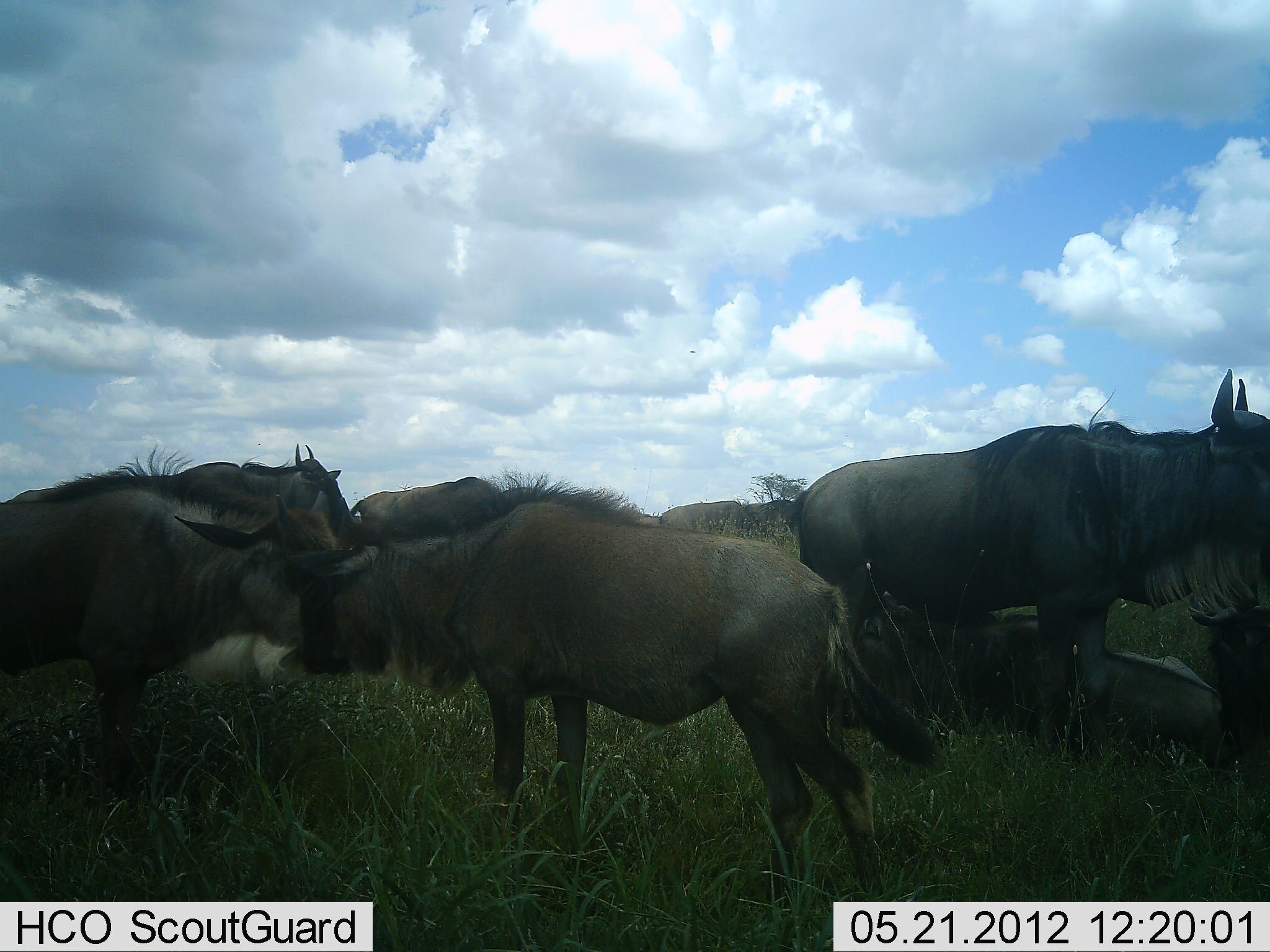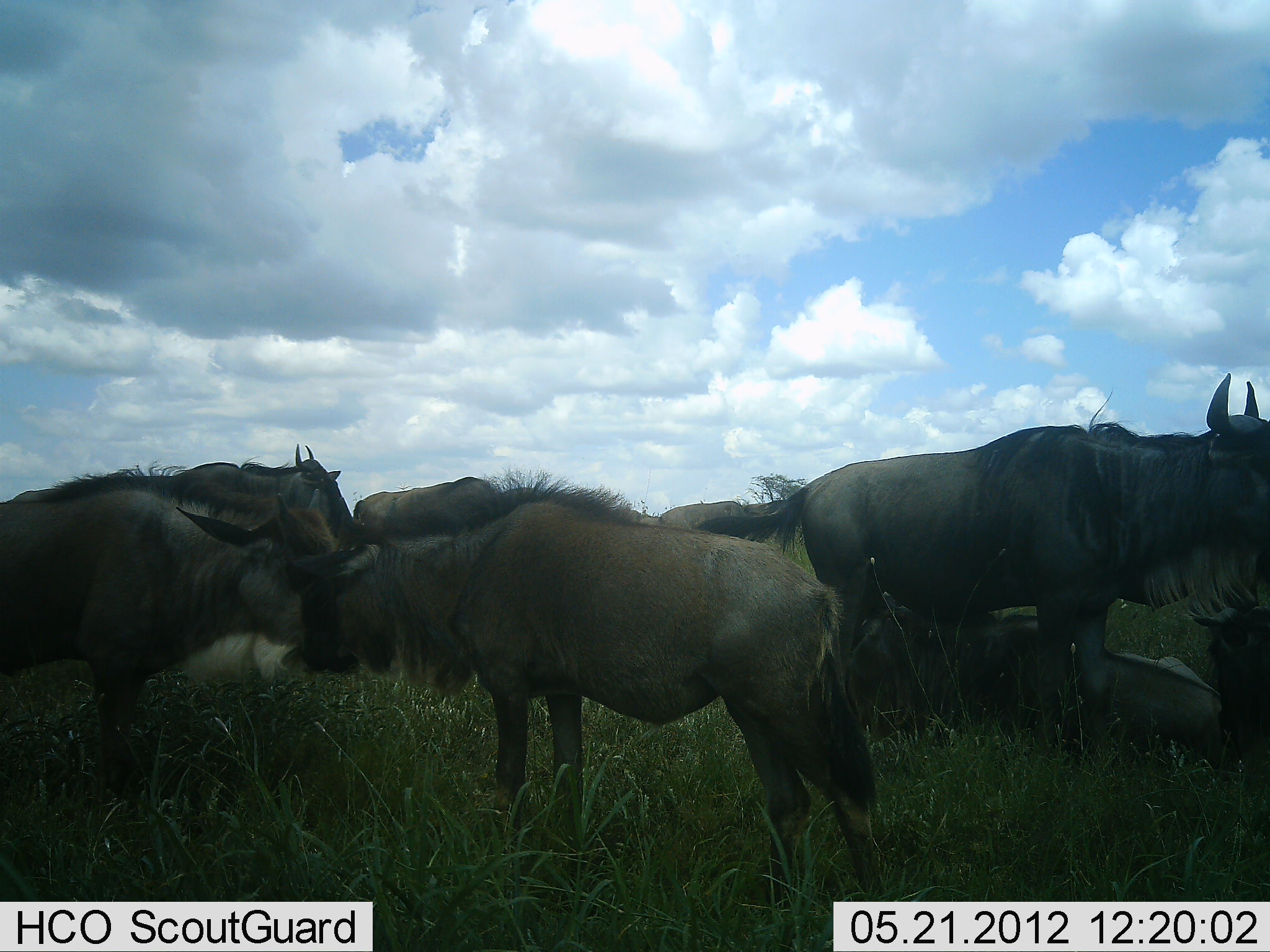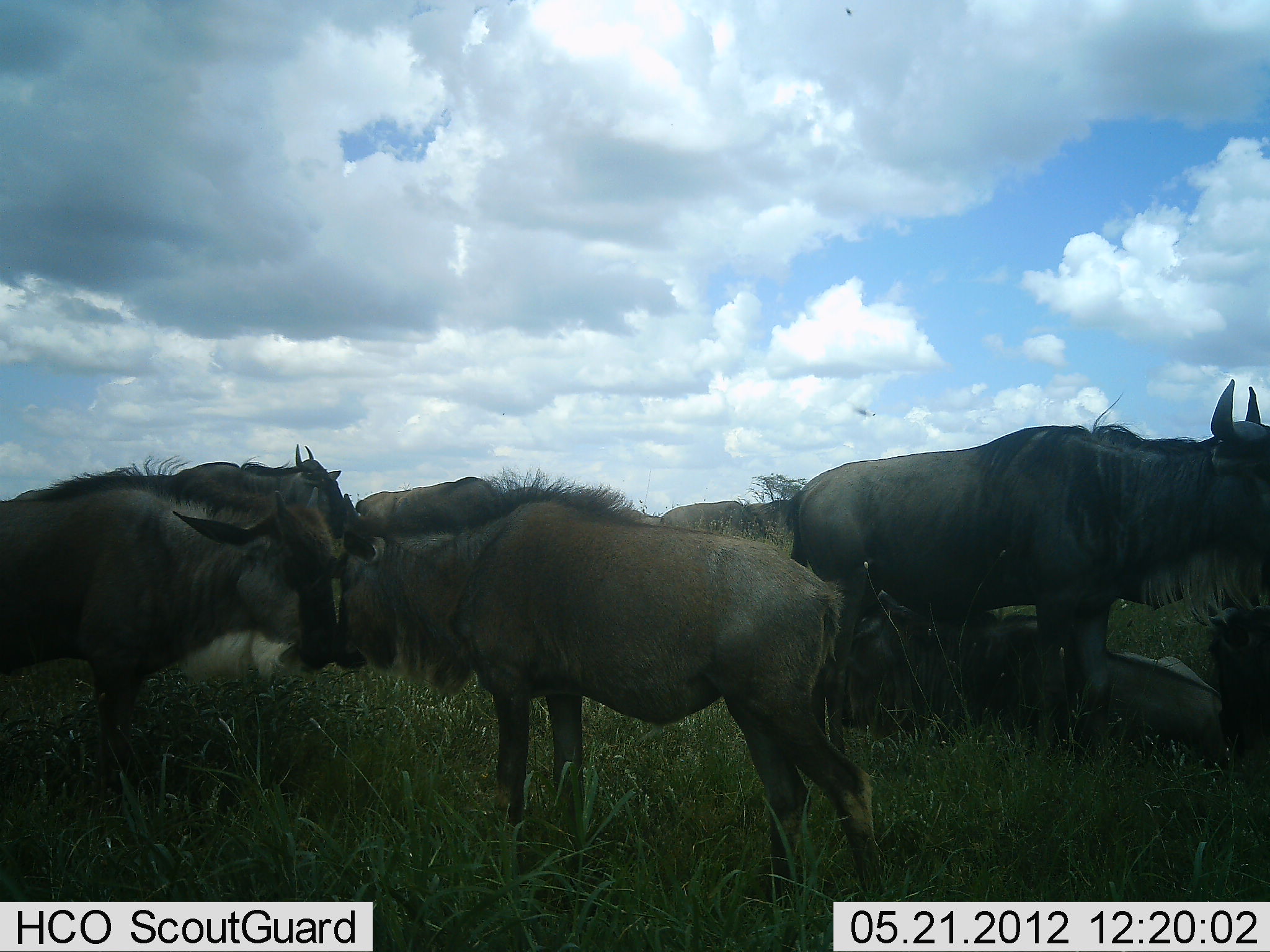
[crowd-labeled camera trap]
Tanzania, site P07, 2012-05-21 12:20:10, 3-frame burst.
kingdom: Animalia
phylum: Chordata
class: Mammalia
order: Artiodactyla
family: Bovidae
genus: Connochaetes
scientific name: Connochaetes taurinus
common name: blue wildebeest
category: wildebeest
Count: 8.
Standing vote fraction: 84%.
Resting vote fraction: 74%.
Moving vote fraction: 5%.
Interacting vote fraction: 37%.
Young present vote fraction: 16%.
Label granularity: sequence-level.